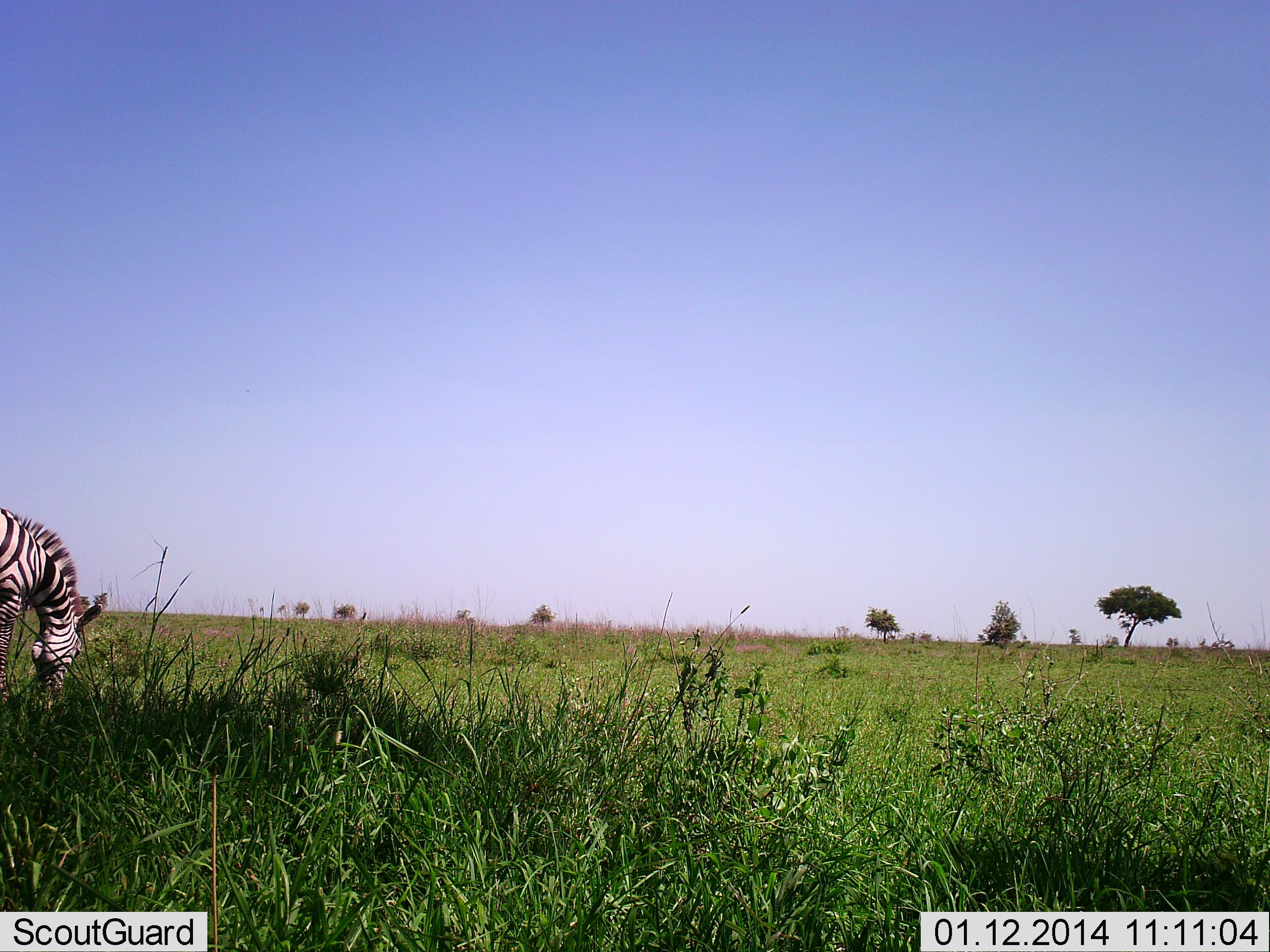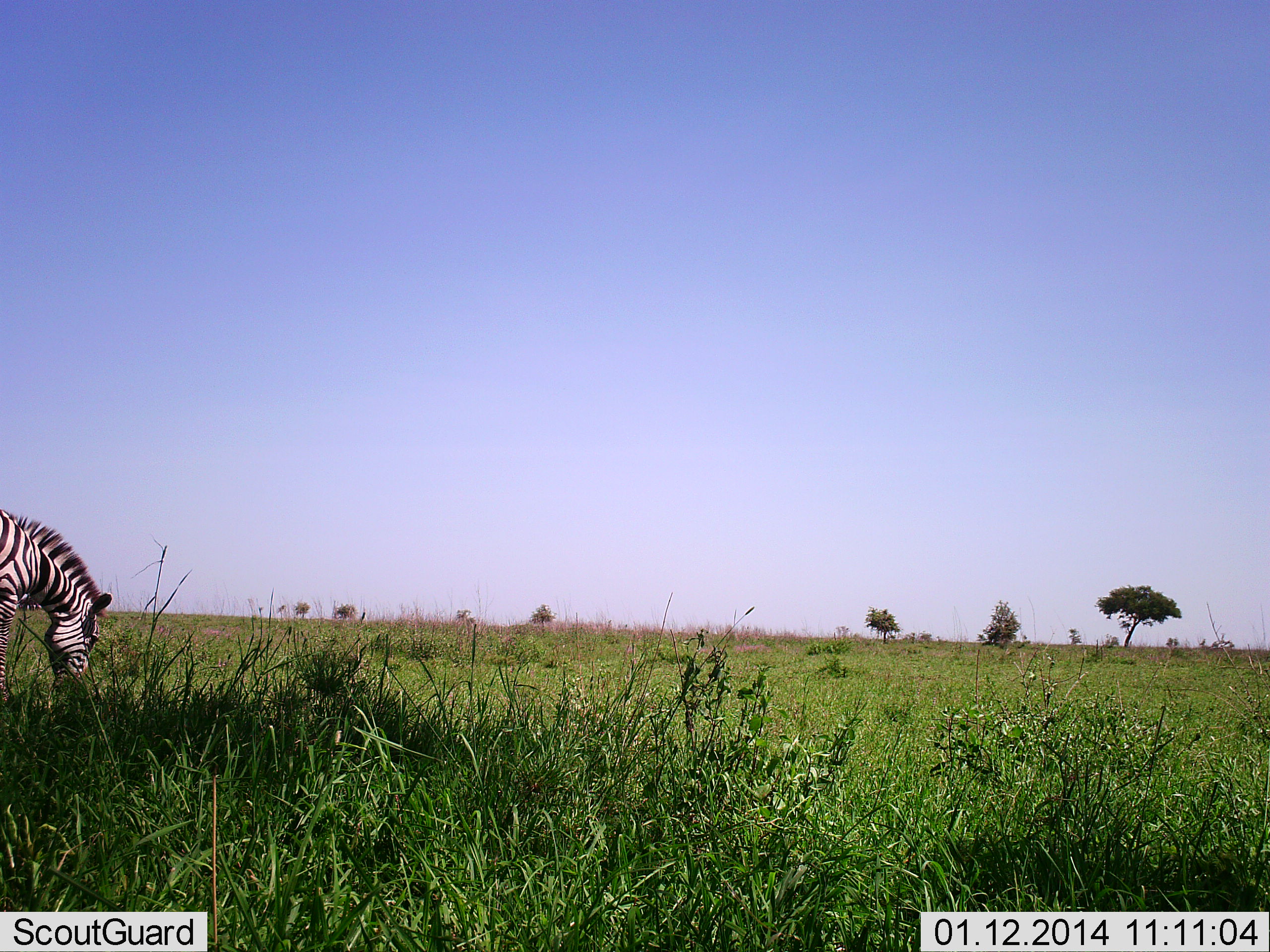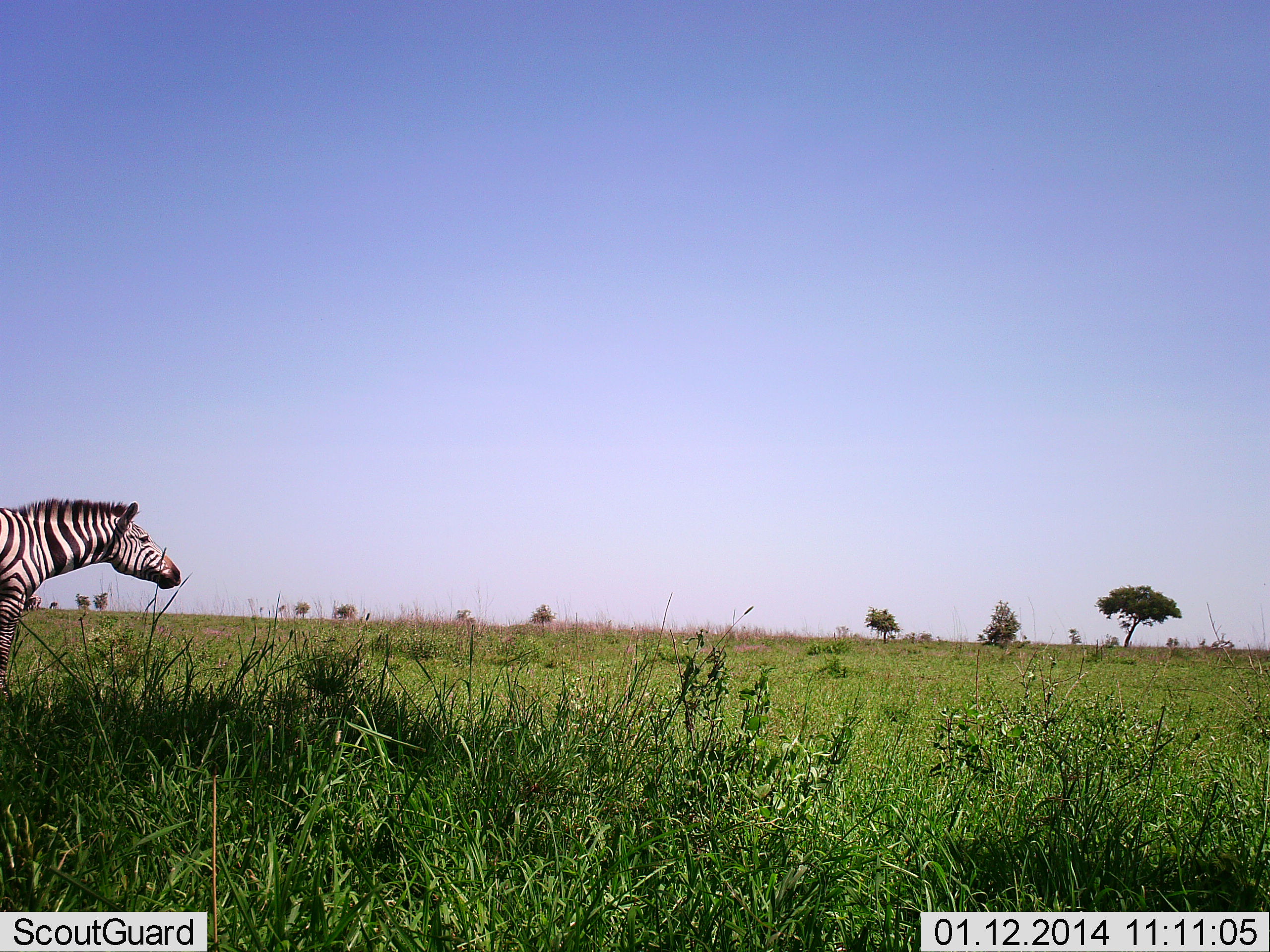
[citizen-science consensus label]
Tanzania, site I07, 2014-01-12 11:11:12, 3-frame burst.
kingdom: Animalia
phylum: Chordata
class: Mammalia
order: Perissodactyla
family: Equidae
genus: Equus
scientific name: Equus quagga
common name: plains zebra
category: zebra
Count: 1.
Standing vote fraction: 10%.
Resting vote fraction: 0%.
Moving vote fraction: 20%.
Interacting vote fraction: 0%.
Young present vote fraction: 0%.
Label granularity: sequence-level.